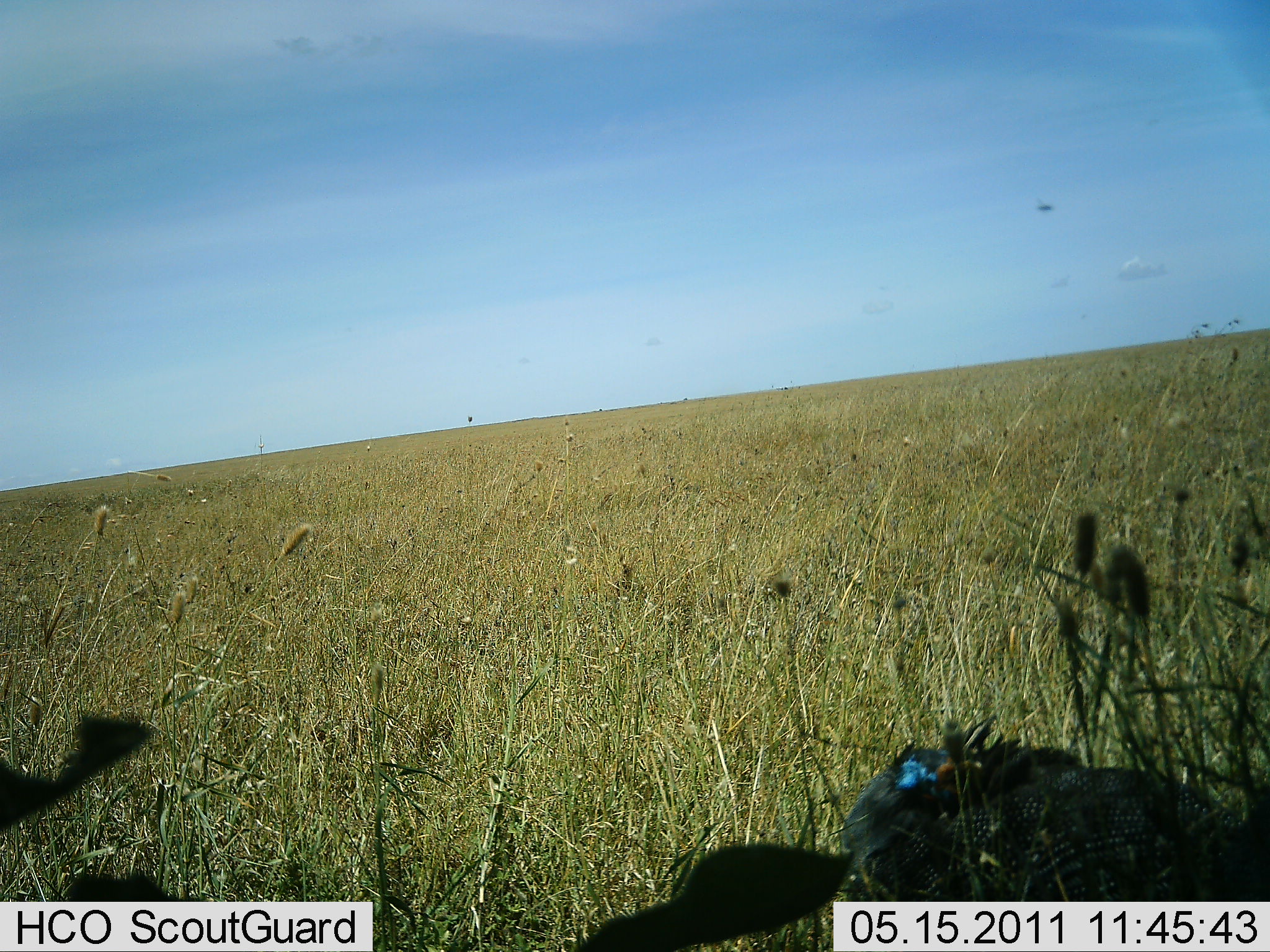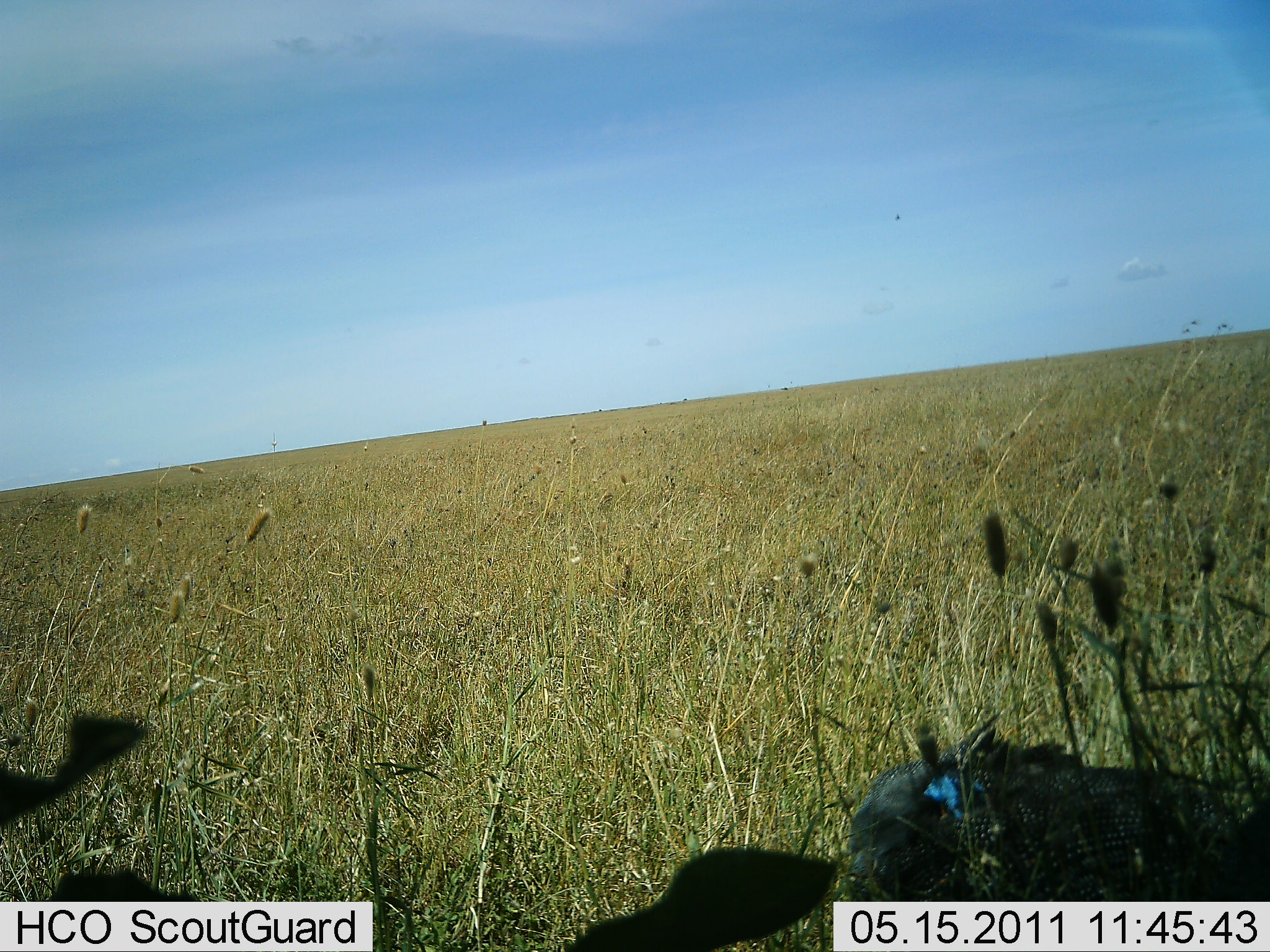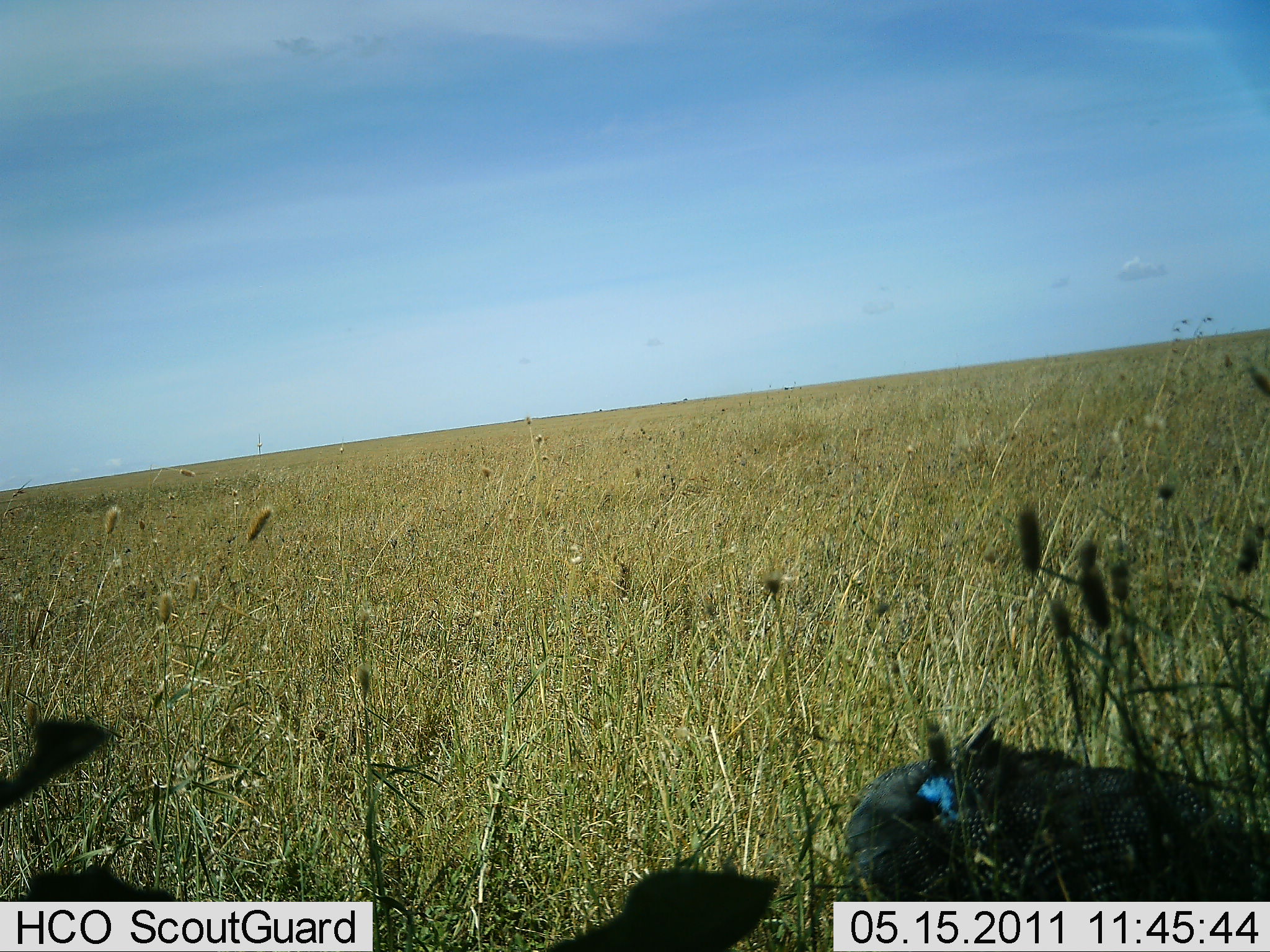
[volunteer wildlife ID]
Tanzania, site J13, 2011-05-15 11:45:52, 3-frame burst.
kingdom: Animalia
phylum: Chordata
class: Aves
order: Galliformes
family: Numididae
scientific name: Numididae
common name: guinea fowl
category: guineafowl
Guineafowl (guinea fowl) (Numididae), count 1. Behavior (volunteer vote fractions): standing 36%, resting 55%, moving 18%, interacting 0%. Young present (vote fraction): 0%. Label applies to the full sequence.